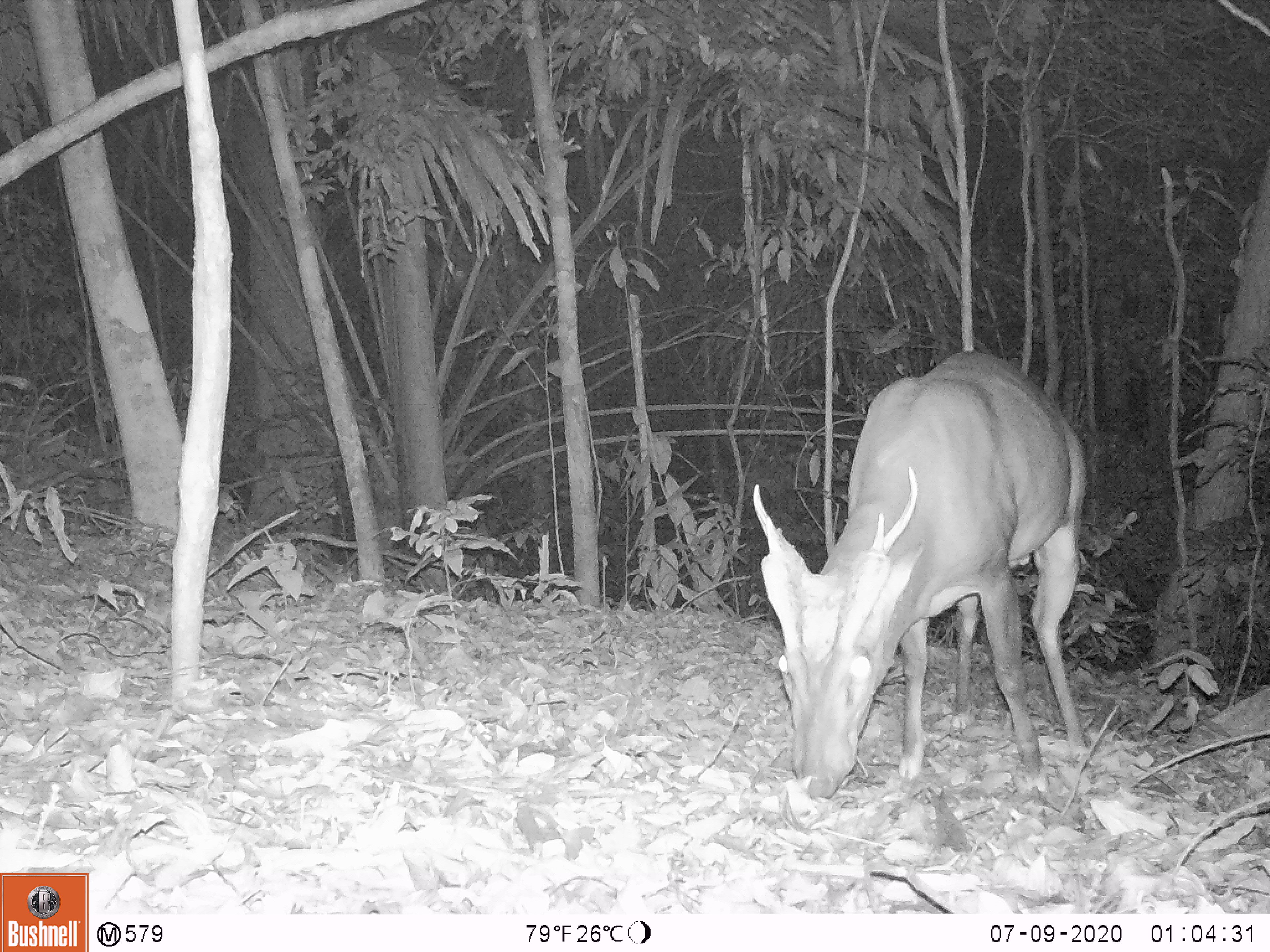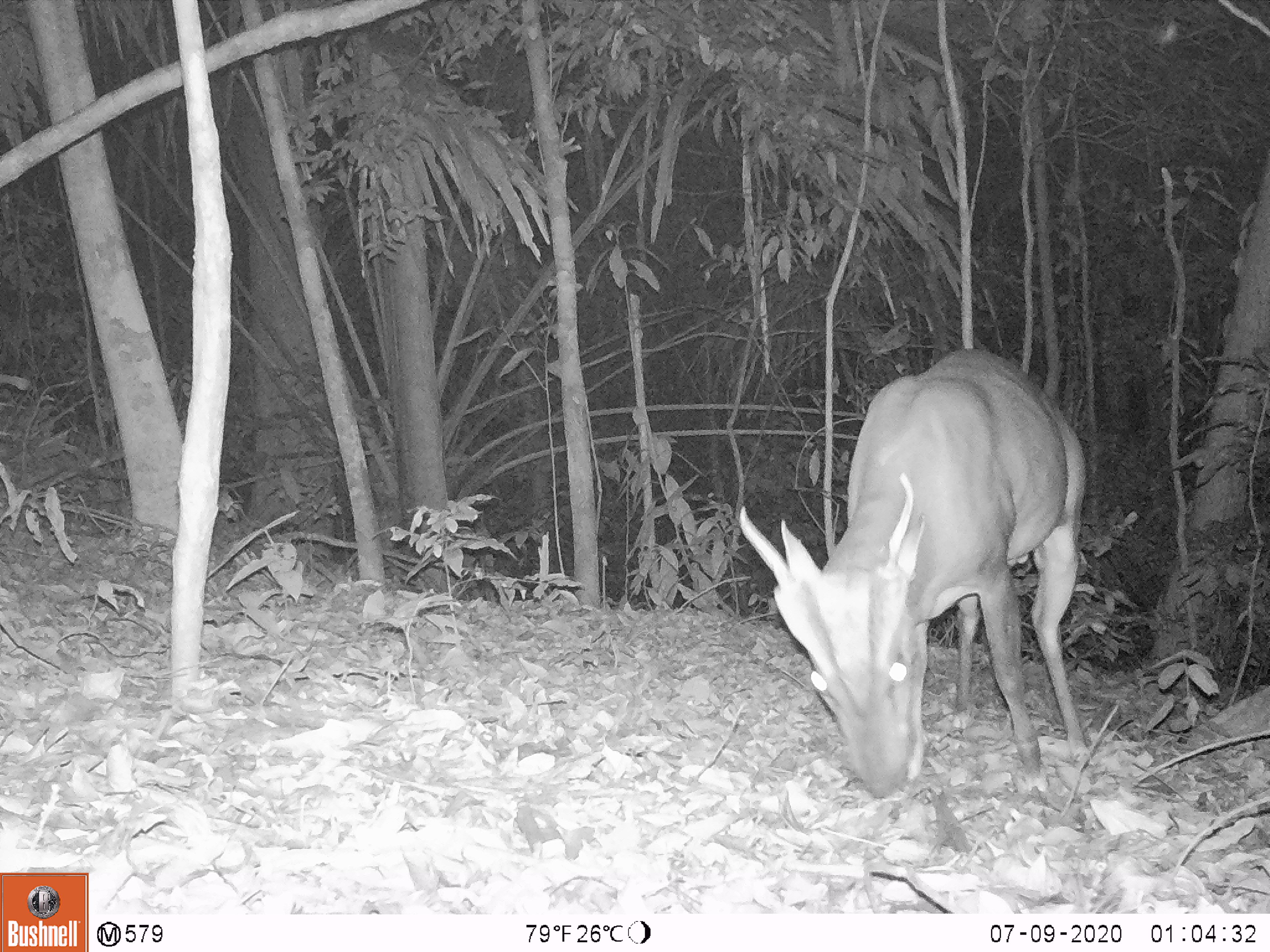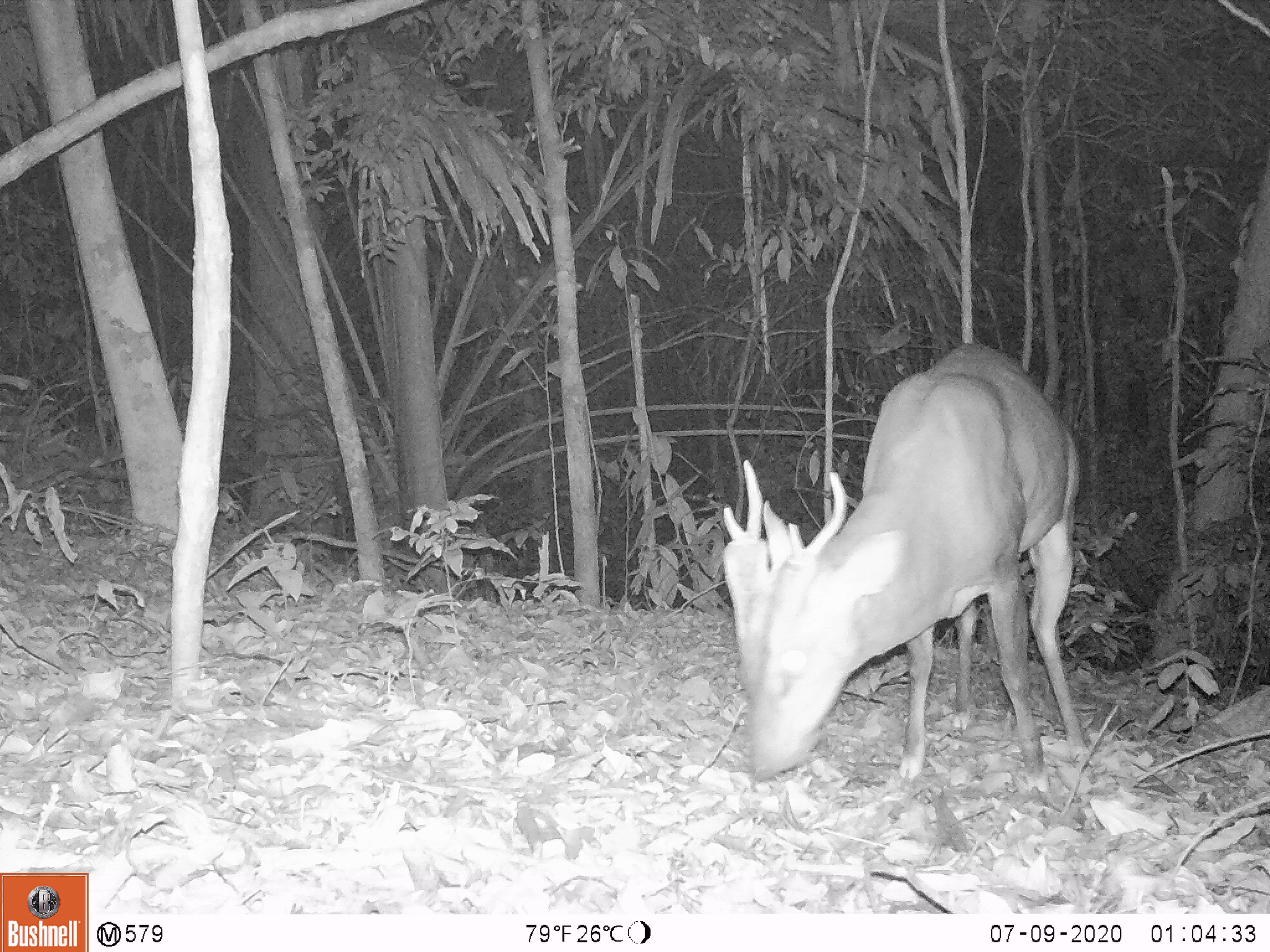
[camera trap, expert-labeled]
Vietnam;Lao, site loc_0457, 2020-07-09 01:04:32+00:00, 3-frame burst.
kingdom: Animalia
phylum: Chordata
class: Mammalia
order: Artiodactyla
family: Cervidae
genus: Muntiacus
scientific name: Muntiacus vuquangensis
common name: large-antlered muntjac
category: large antlered muntjac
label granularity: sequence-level